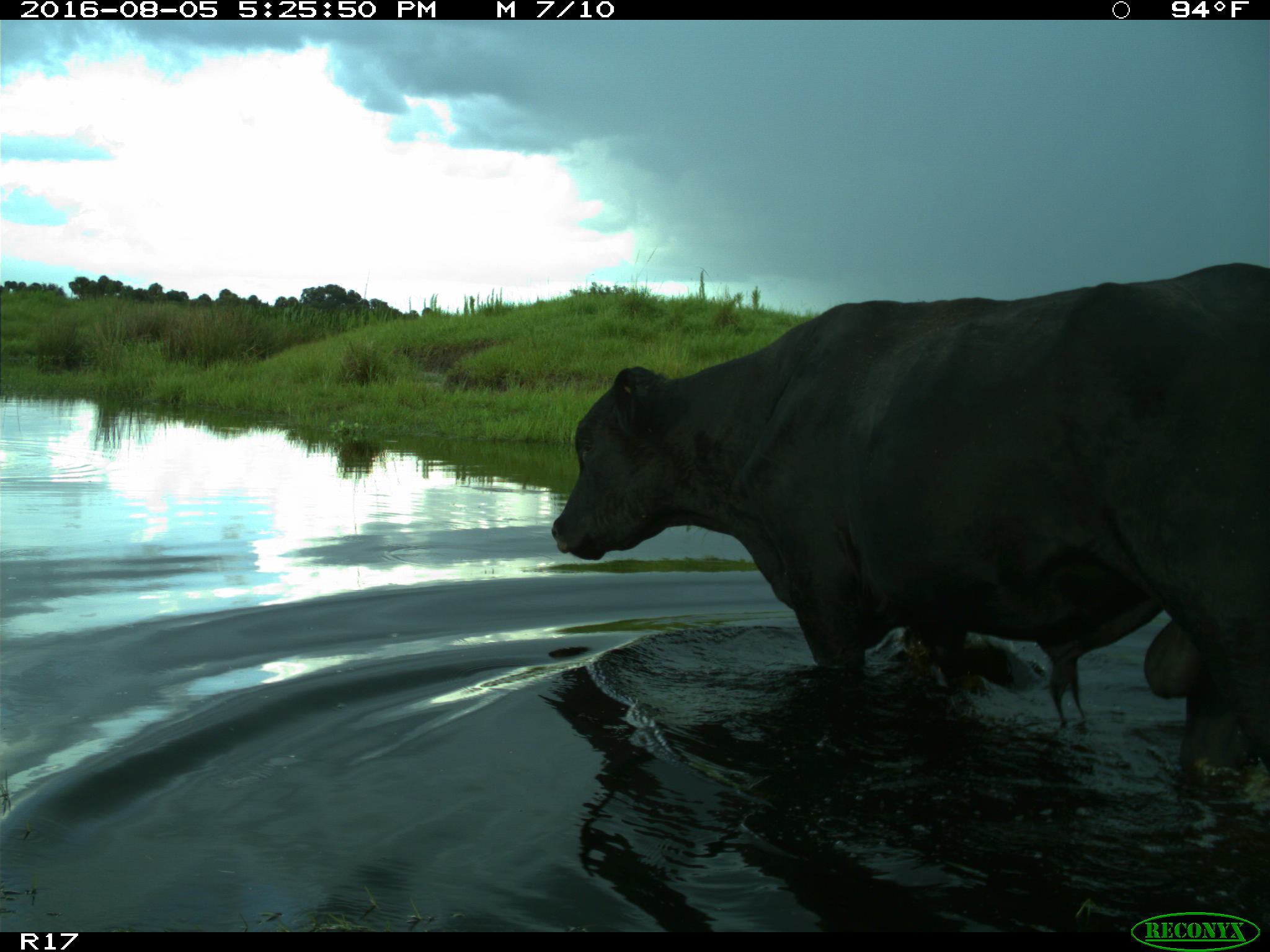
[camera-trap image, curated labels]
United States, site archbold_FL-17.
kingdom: Animalia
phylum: Chordata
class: Mammalia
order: Artiodactyla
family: Bovidae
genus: Bos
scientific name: Bos taurus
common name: domestic cow